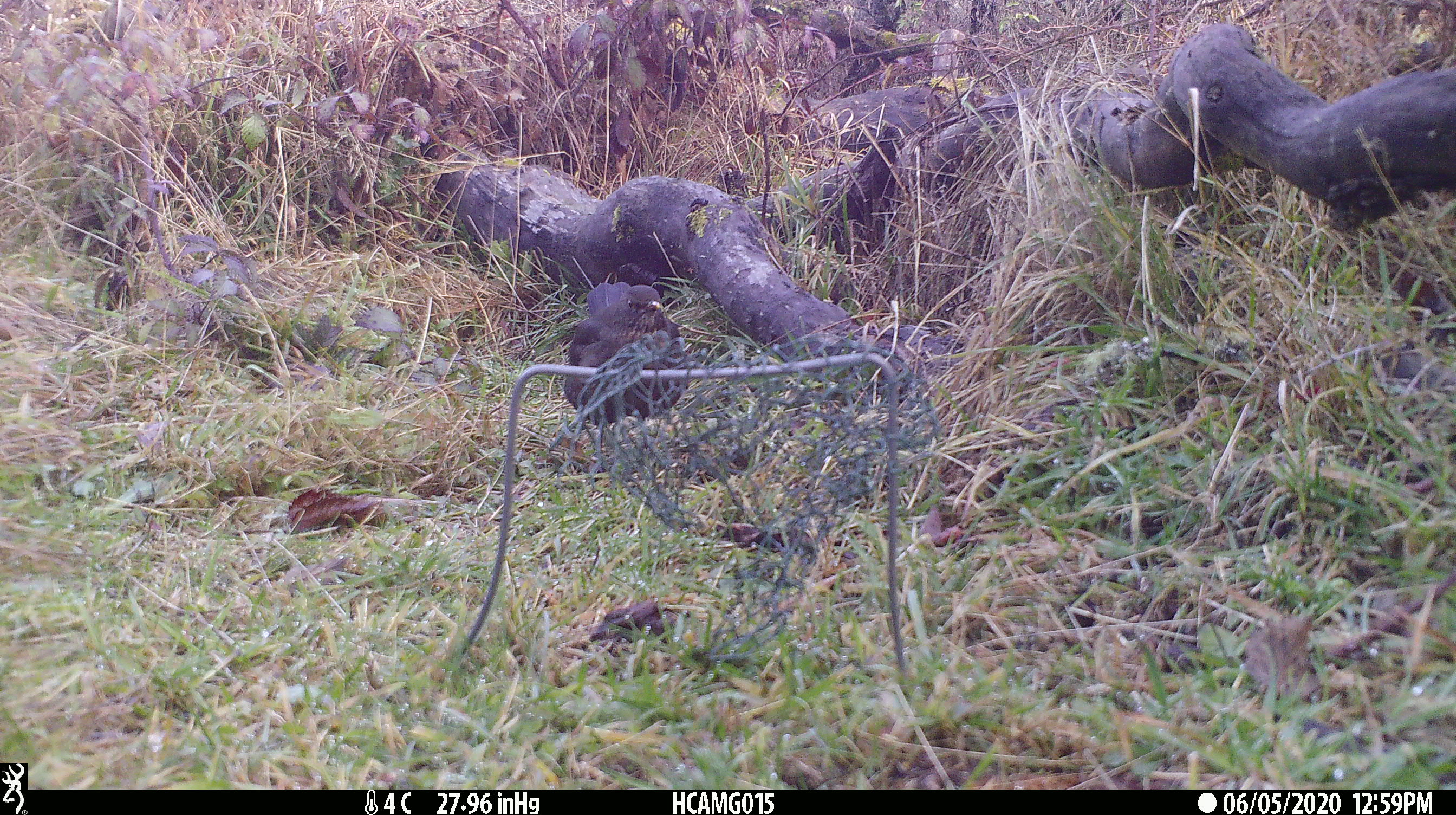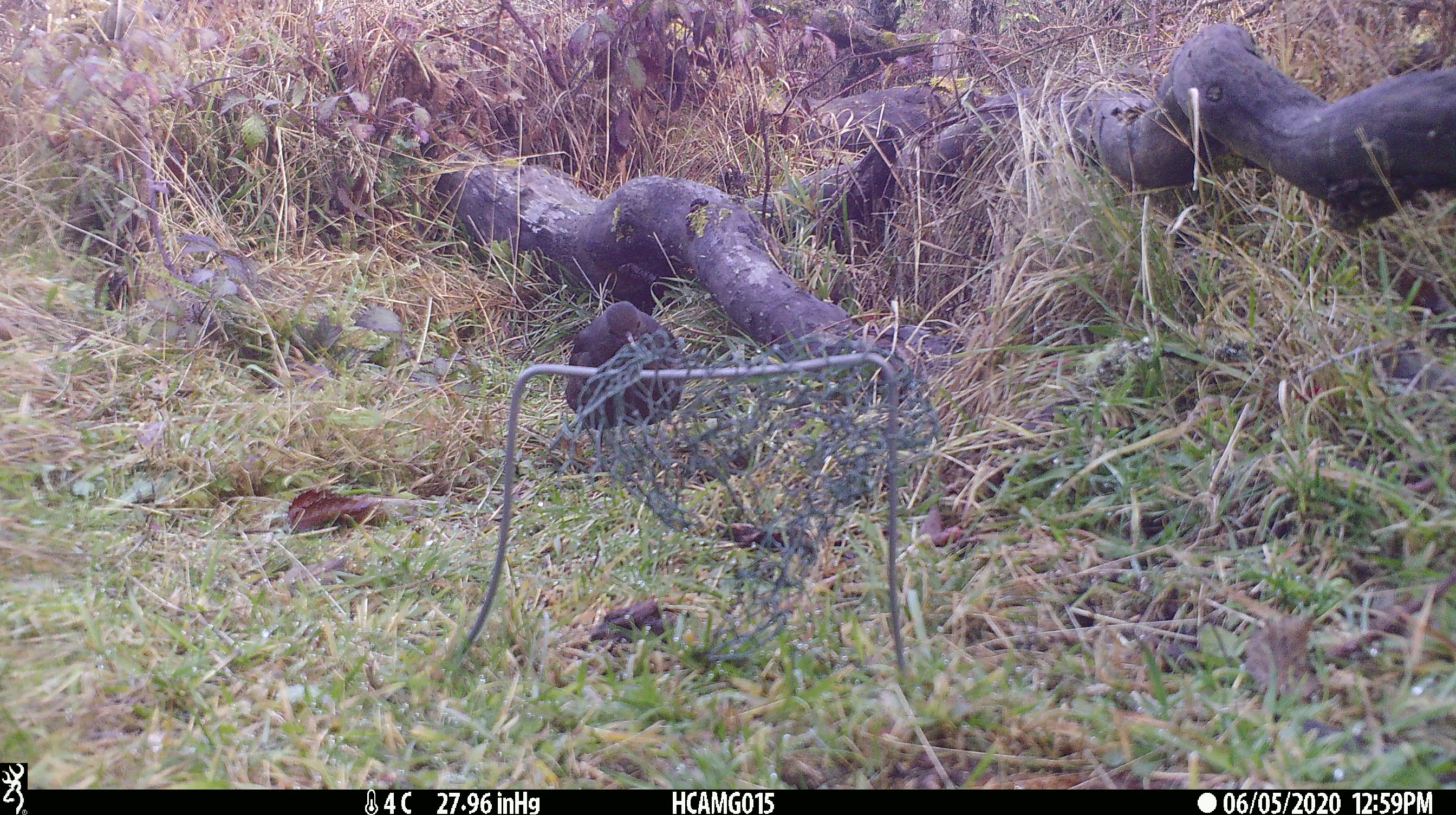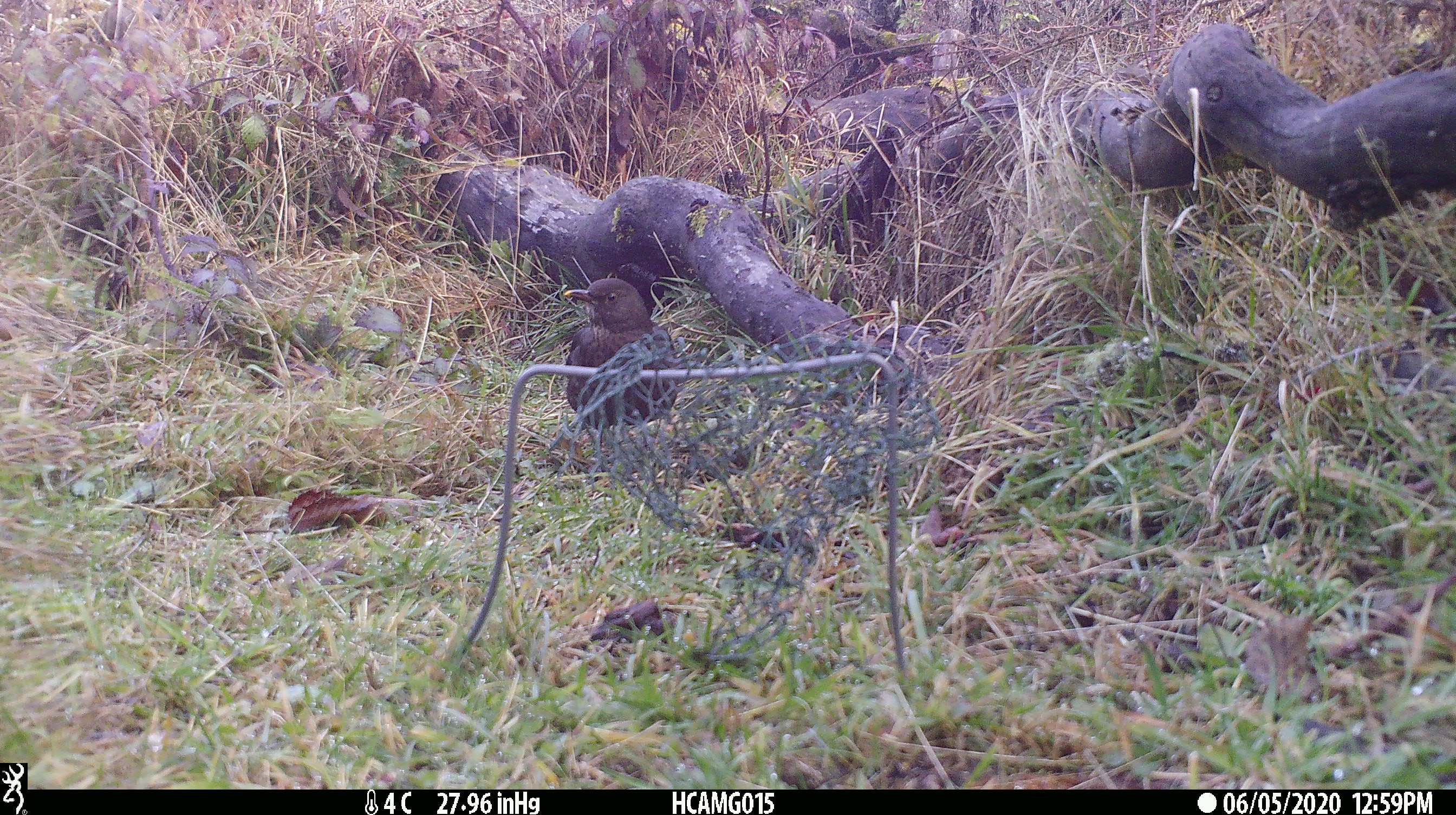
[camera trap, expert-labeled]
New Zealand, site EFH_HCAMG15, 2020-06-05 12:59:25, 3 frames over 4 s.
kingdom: Animalia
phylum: Chordata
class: Aves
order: Passeriformes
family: Turdidae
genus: Turdus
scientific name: Turdus merula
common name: eurasian blackbird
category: blackbird